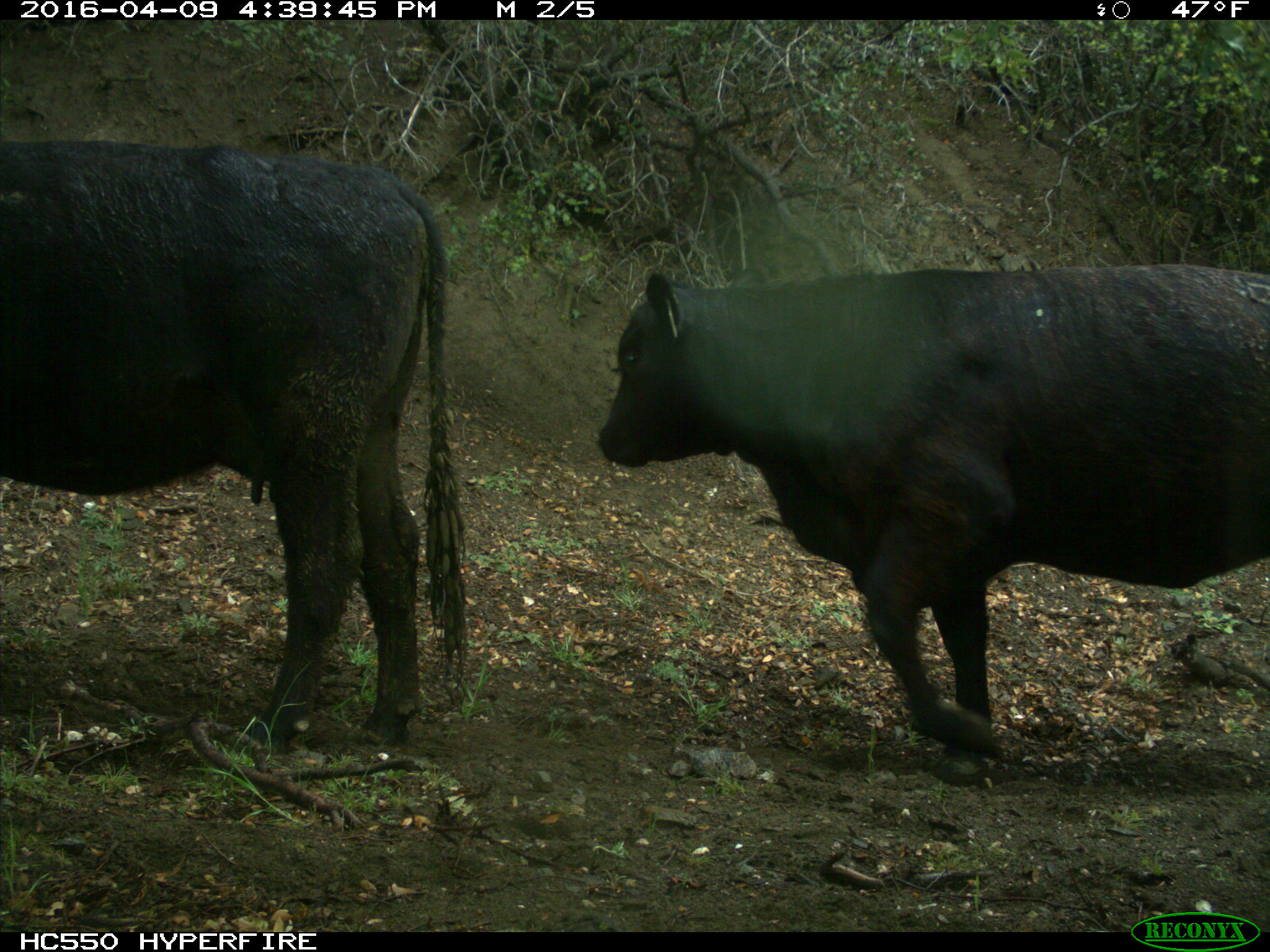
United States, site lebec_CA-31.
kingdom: Animalia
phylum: Chordata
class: Mammalia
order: Artiodactyla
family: Bovidae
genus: Bos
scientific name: Bos taurus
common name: domestic cow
Bos taurus (domestic cow).